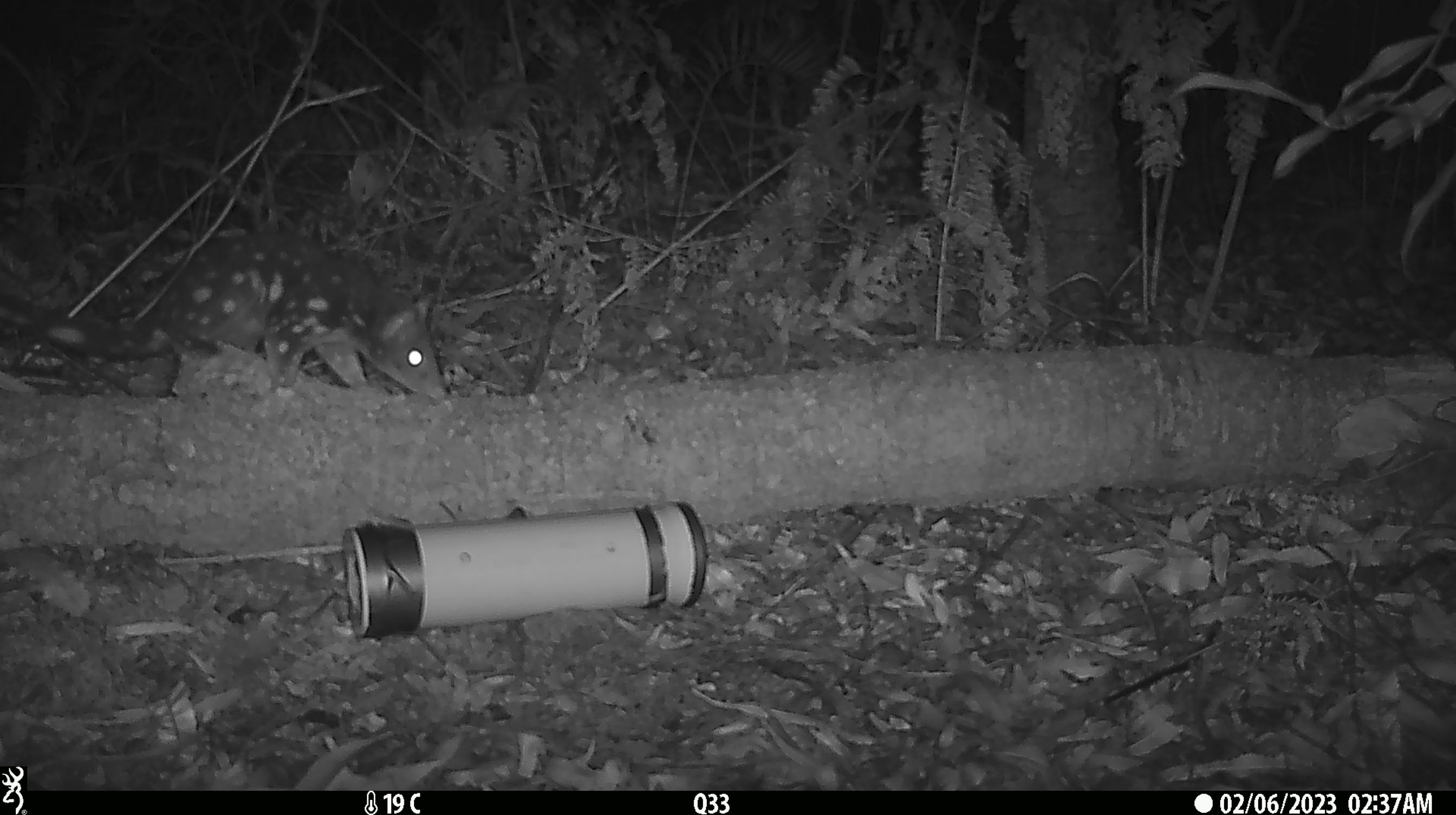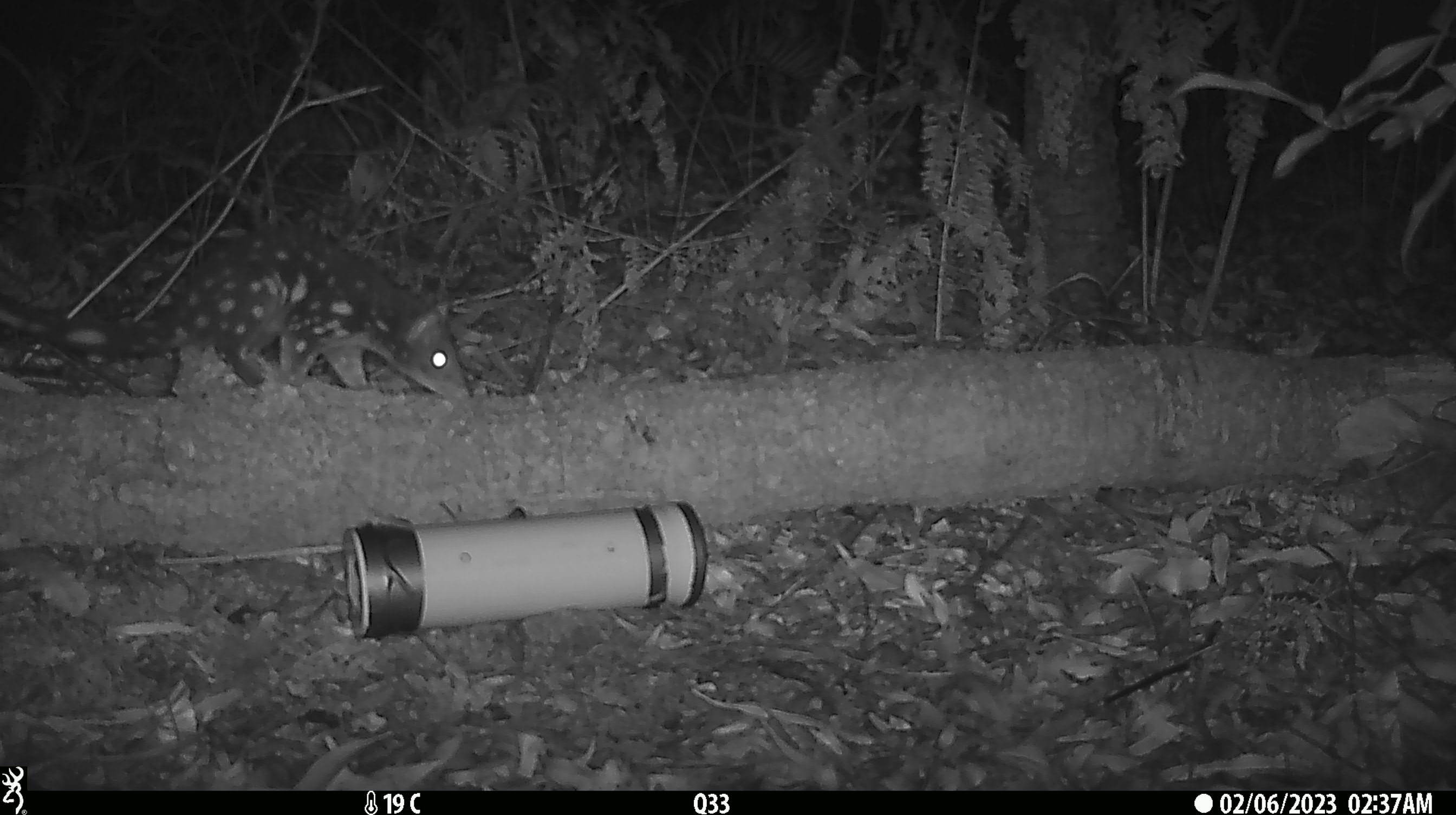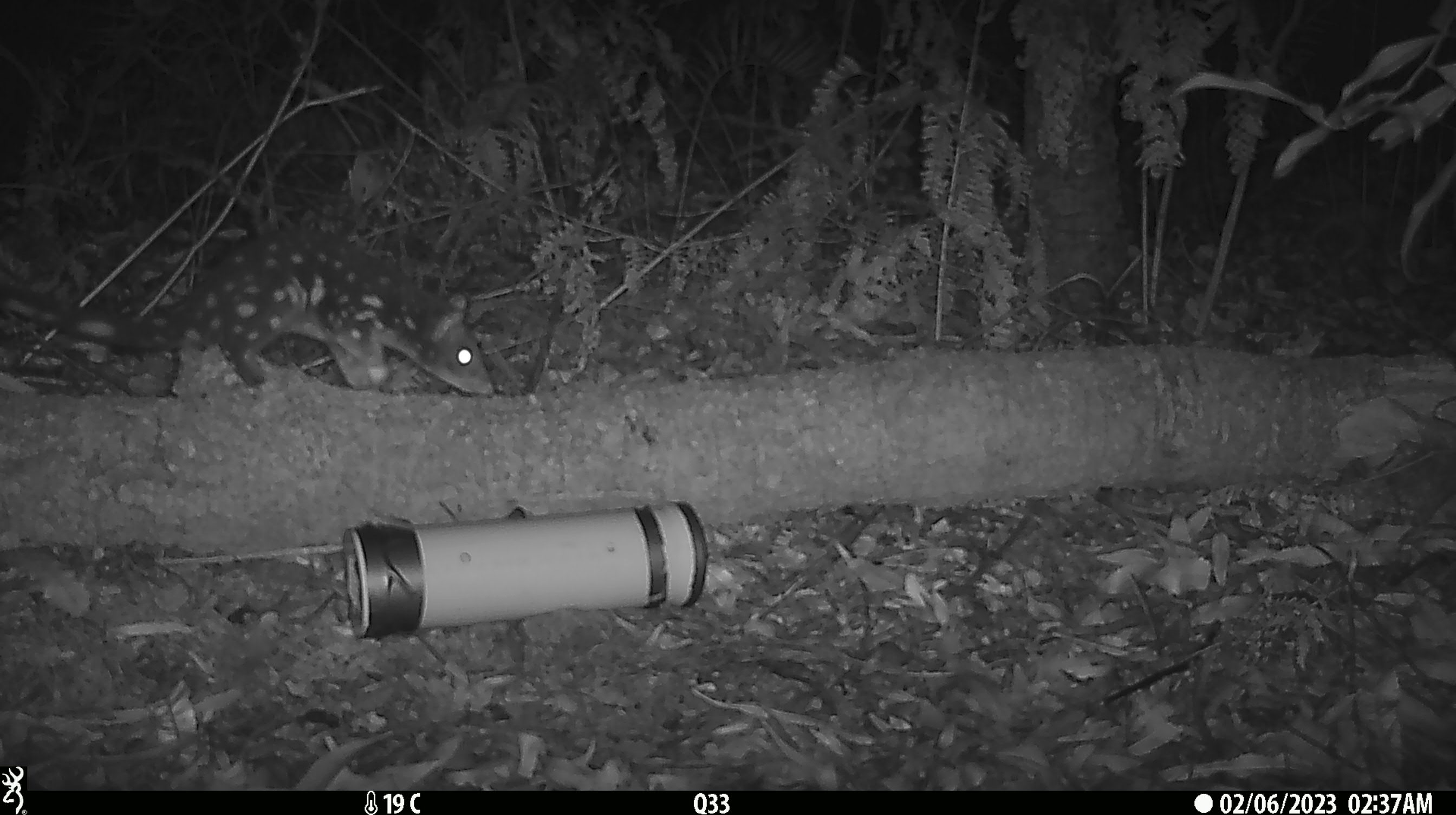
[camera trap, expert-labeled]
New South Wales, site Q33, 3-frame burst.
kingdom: Animalia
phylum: Chordata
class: Mammalia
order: Dasyuromorphia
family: Dasyuridae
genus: Dasyurus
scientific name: Dasyurus maculatus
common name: spotted-tailed quoll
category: quoll